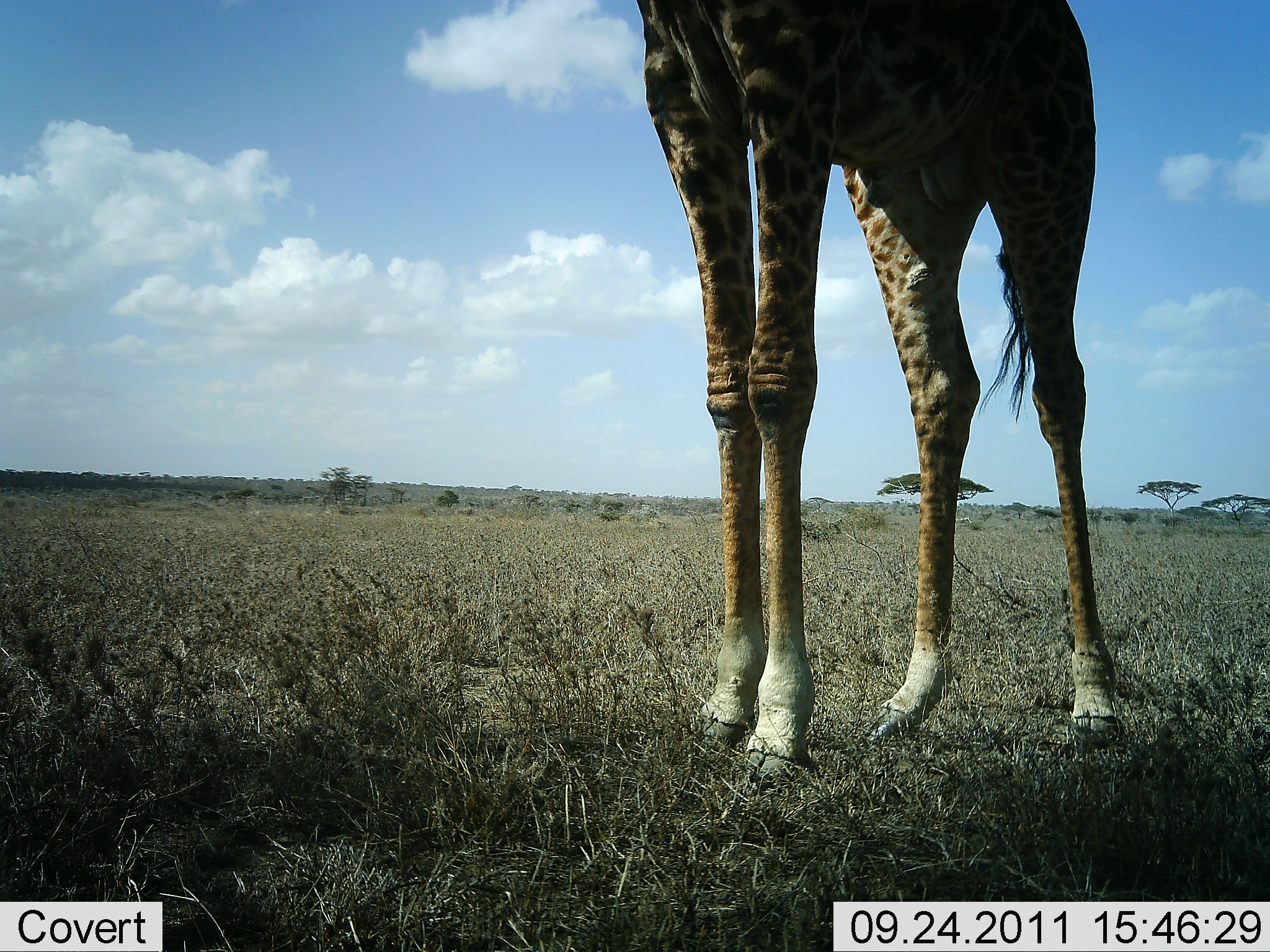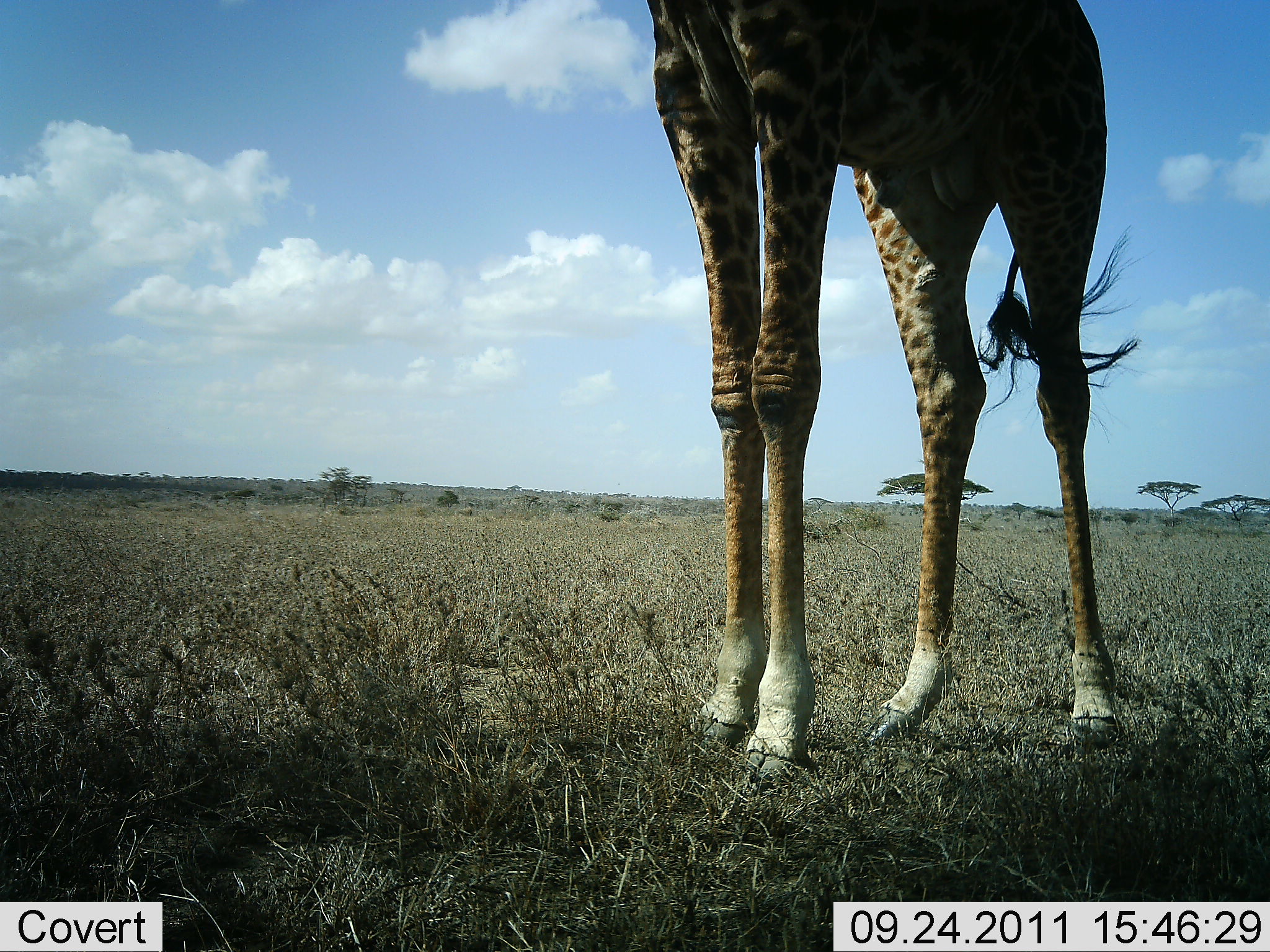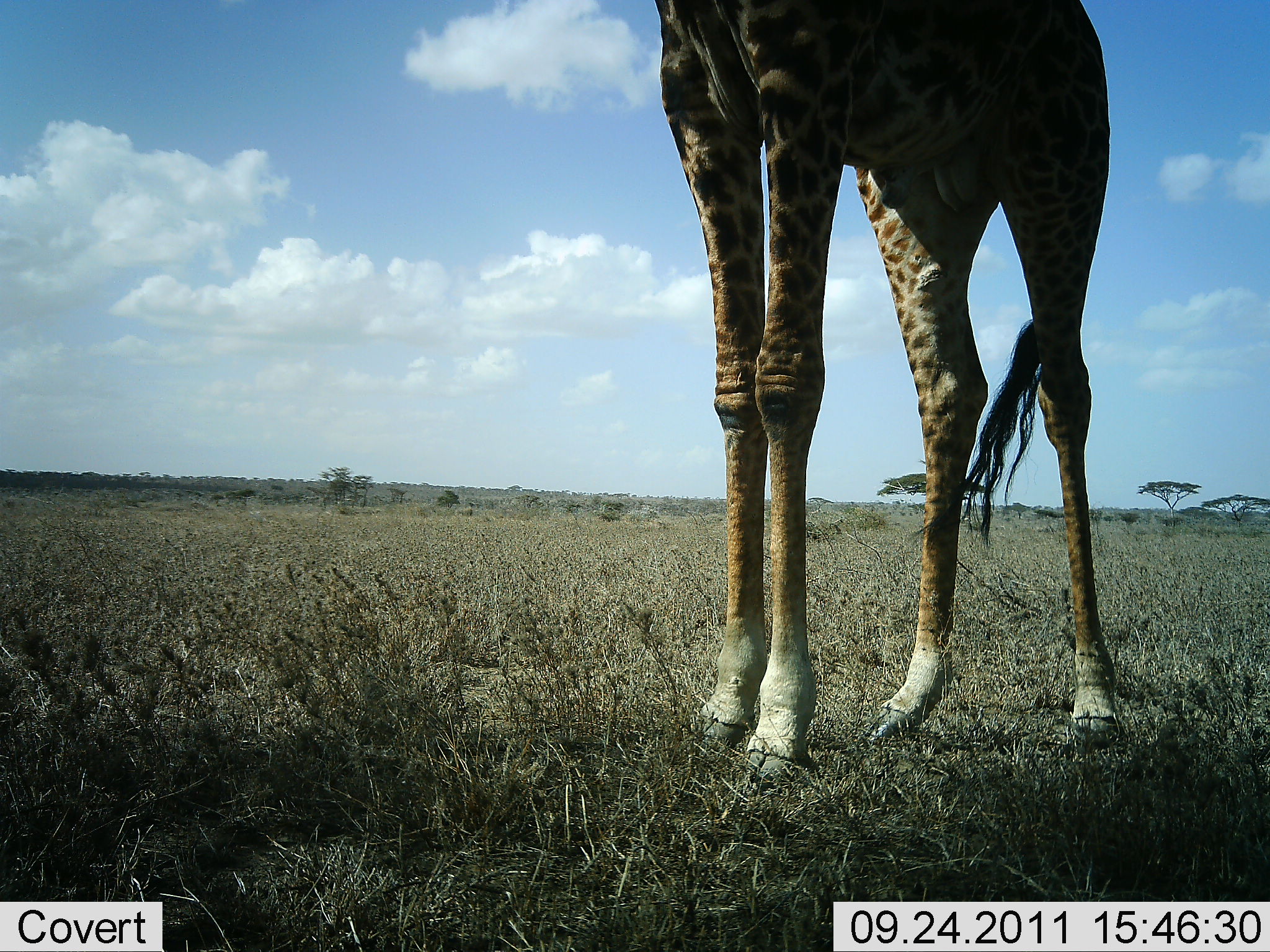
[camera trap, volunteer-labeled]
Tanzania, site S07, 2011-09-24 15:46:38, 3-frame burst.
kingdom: Animalia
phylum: Chordata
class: Mammalia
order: Artiodactyla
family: Giraffidae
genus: Giraffa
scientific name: Giraffa camelopardalis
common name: giraffe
Giraffe (Giraffa camelopardalis), count 1. Behavior (volunteer vote fractions): standing 100%, resting 0%, moving 0%, interacting 0%. Young present (vote fraction): 0%. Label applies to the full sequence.